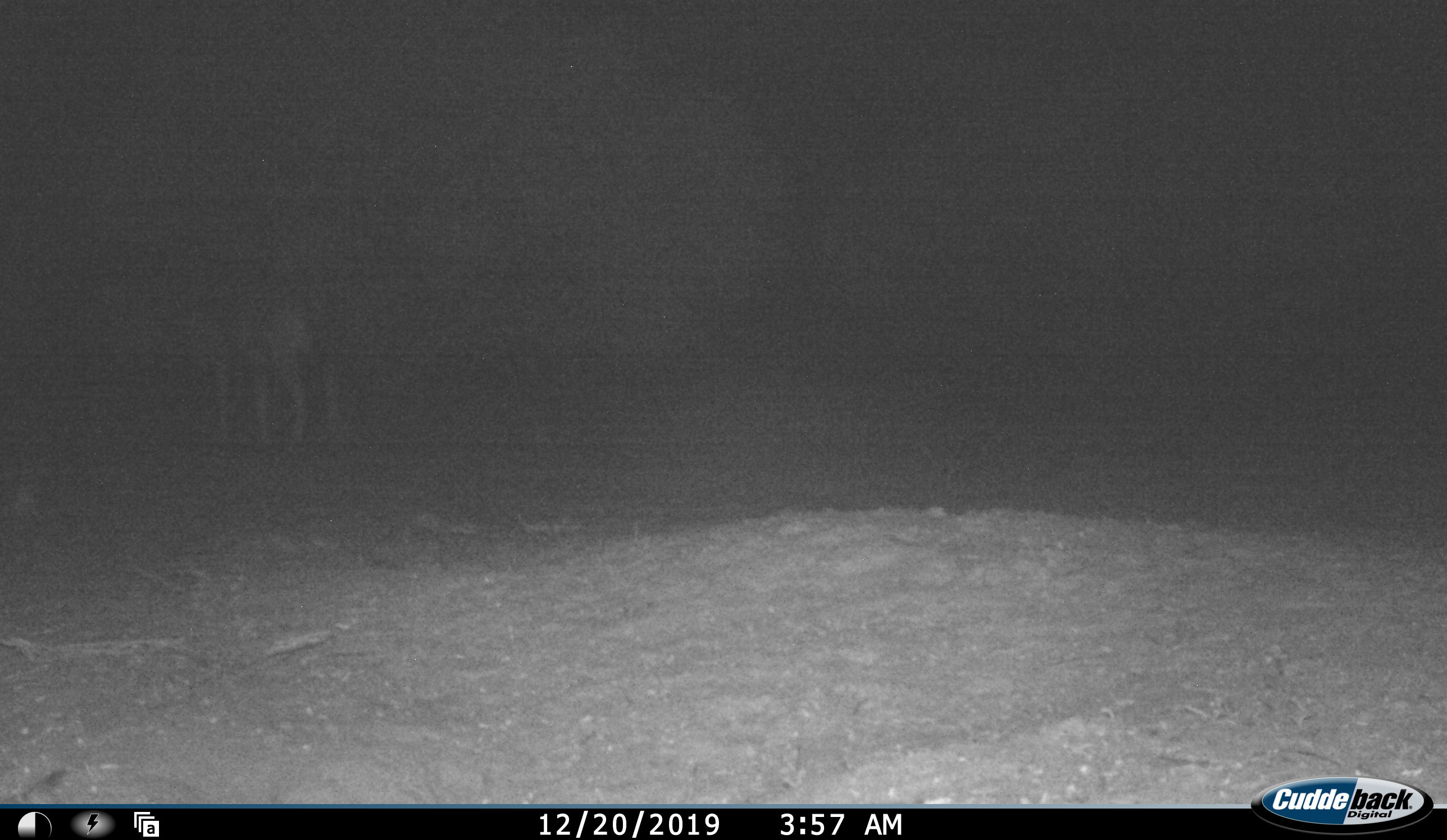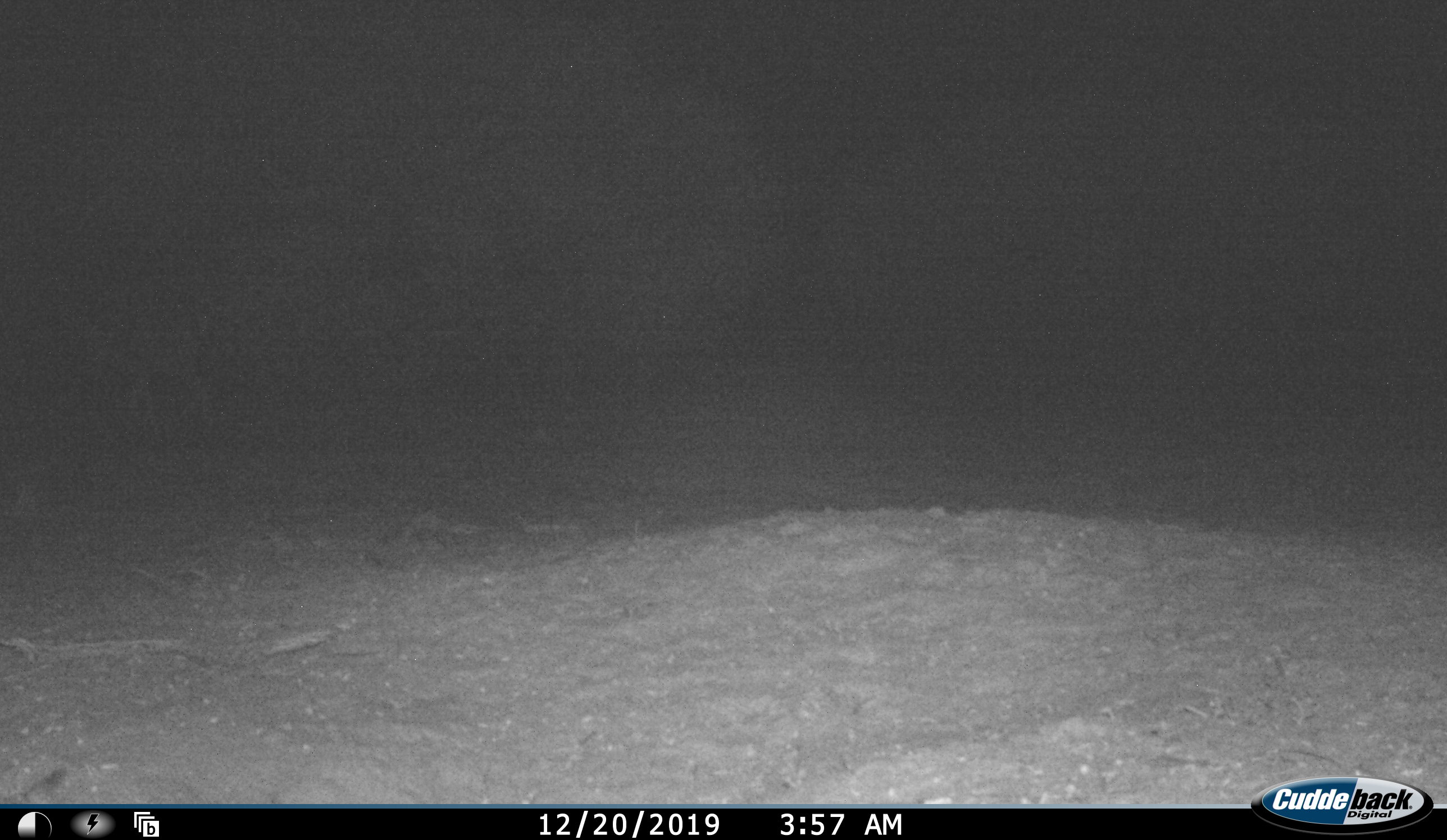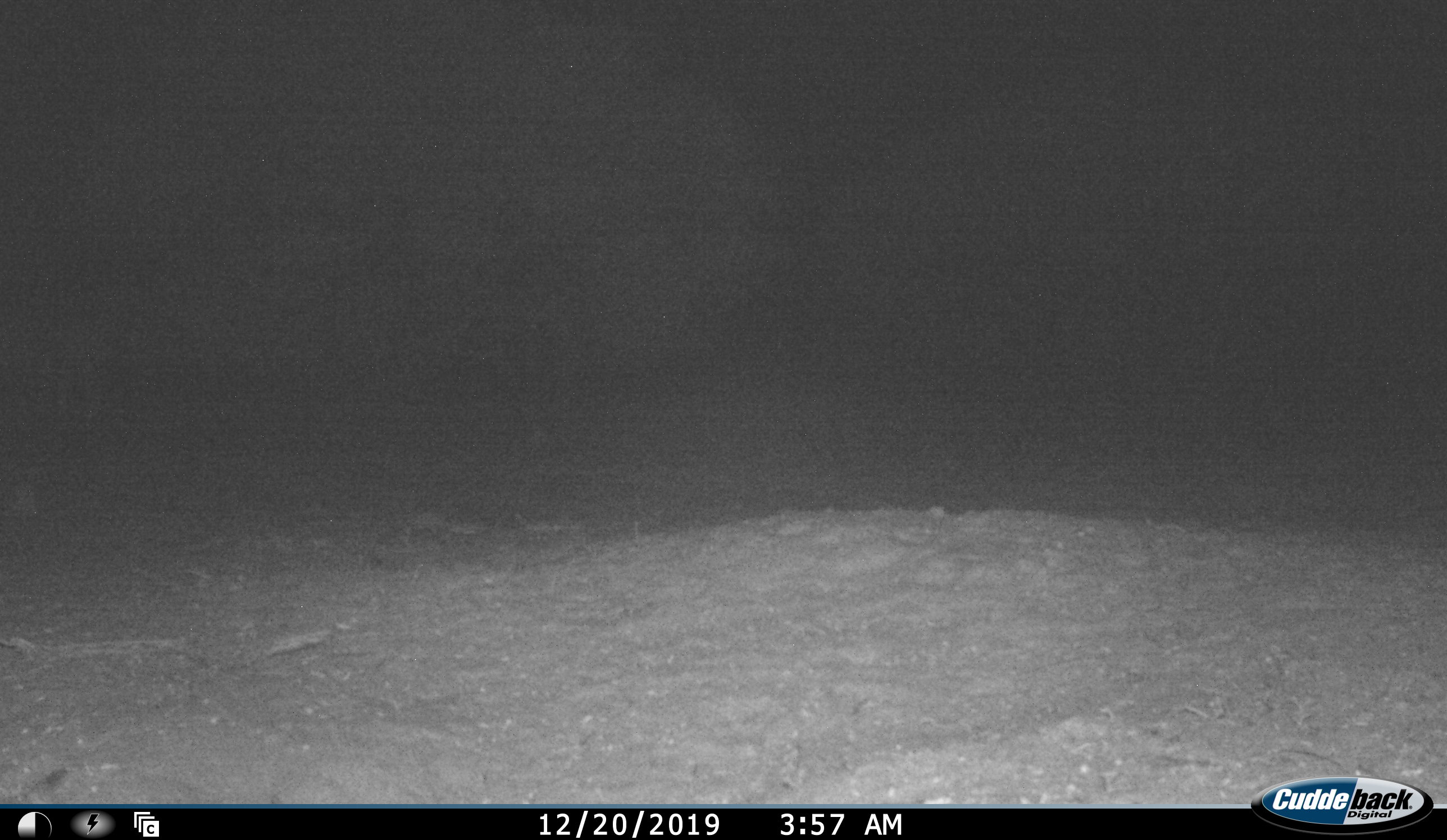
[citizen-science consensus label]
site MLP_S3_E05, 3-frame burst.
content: unidentified animal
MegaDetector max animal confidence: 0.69